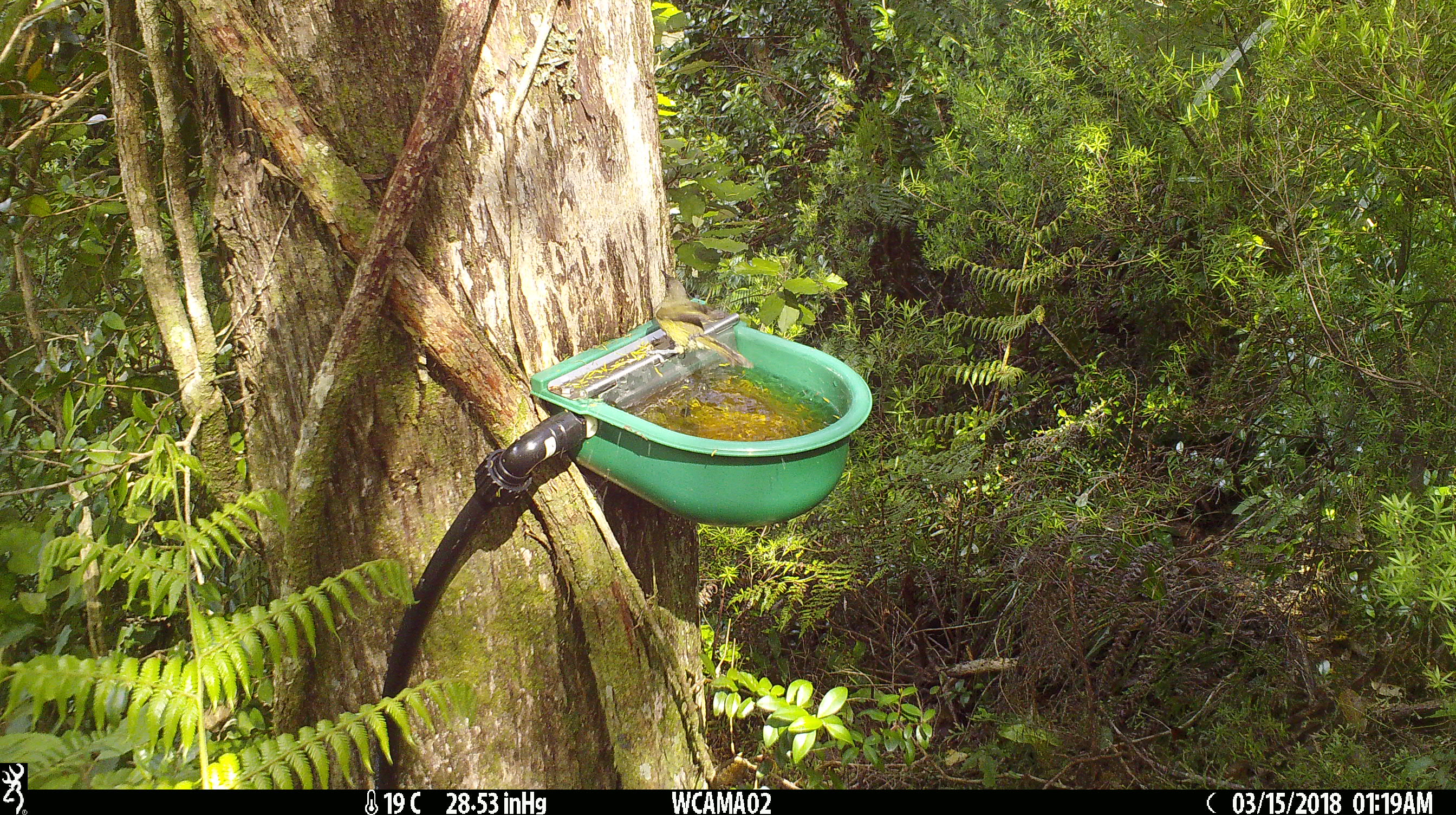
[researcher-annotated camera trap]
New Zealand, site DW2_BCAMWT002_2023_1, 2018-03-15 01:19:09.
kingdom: Animalia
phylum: Chordata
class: Aves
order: Passeriformes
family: Meliphagidae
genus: Anthornis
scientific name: Anthornis melanura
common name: new zealand bellbird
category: bellbird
Bellbird (new zealand bellbird) (Anthornis melanura).